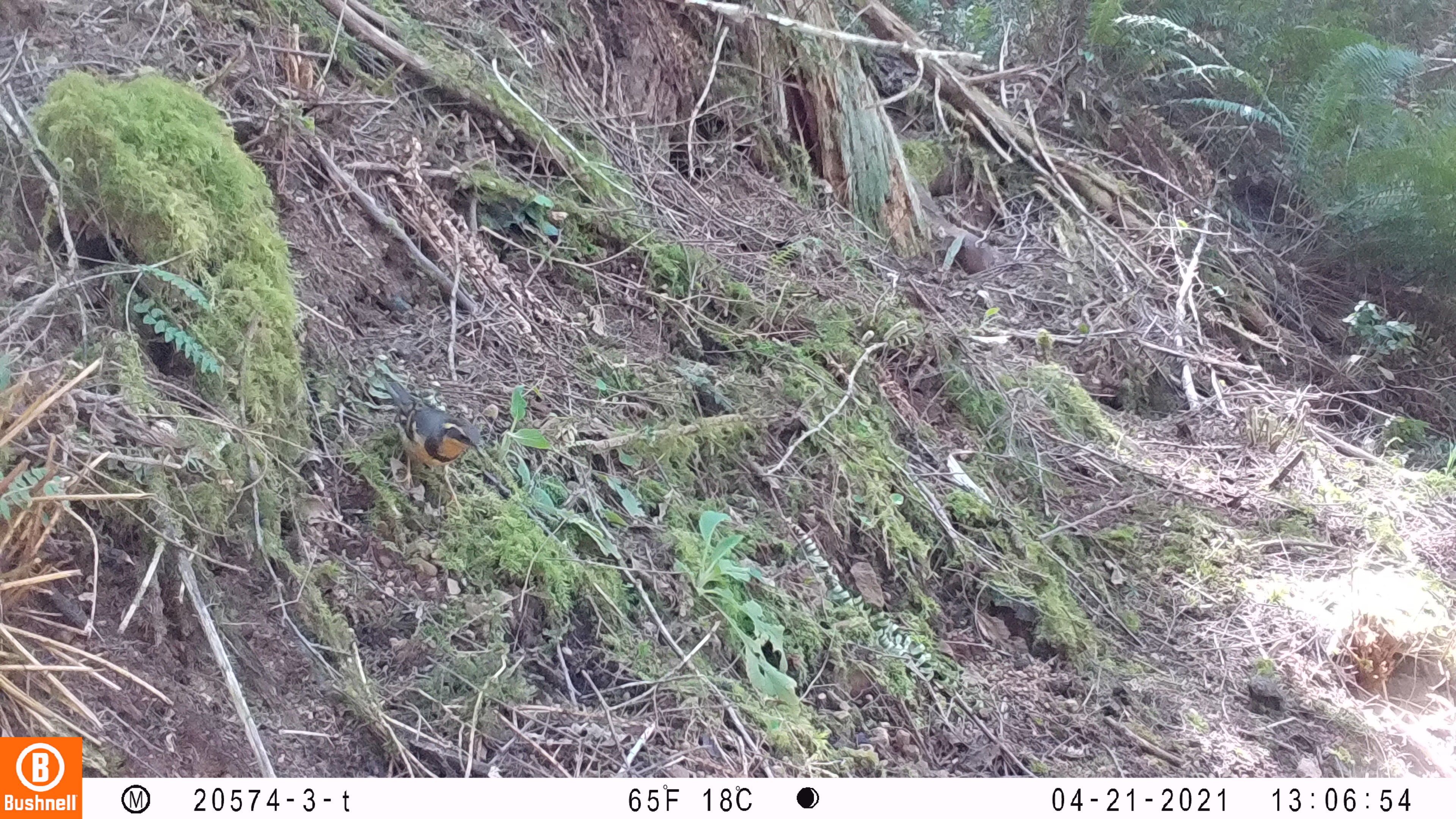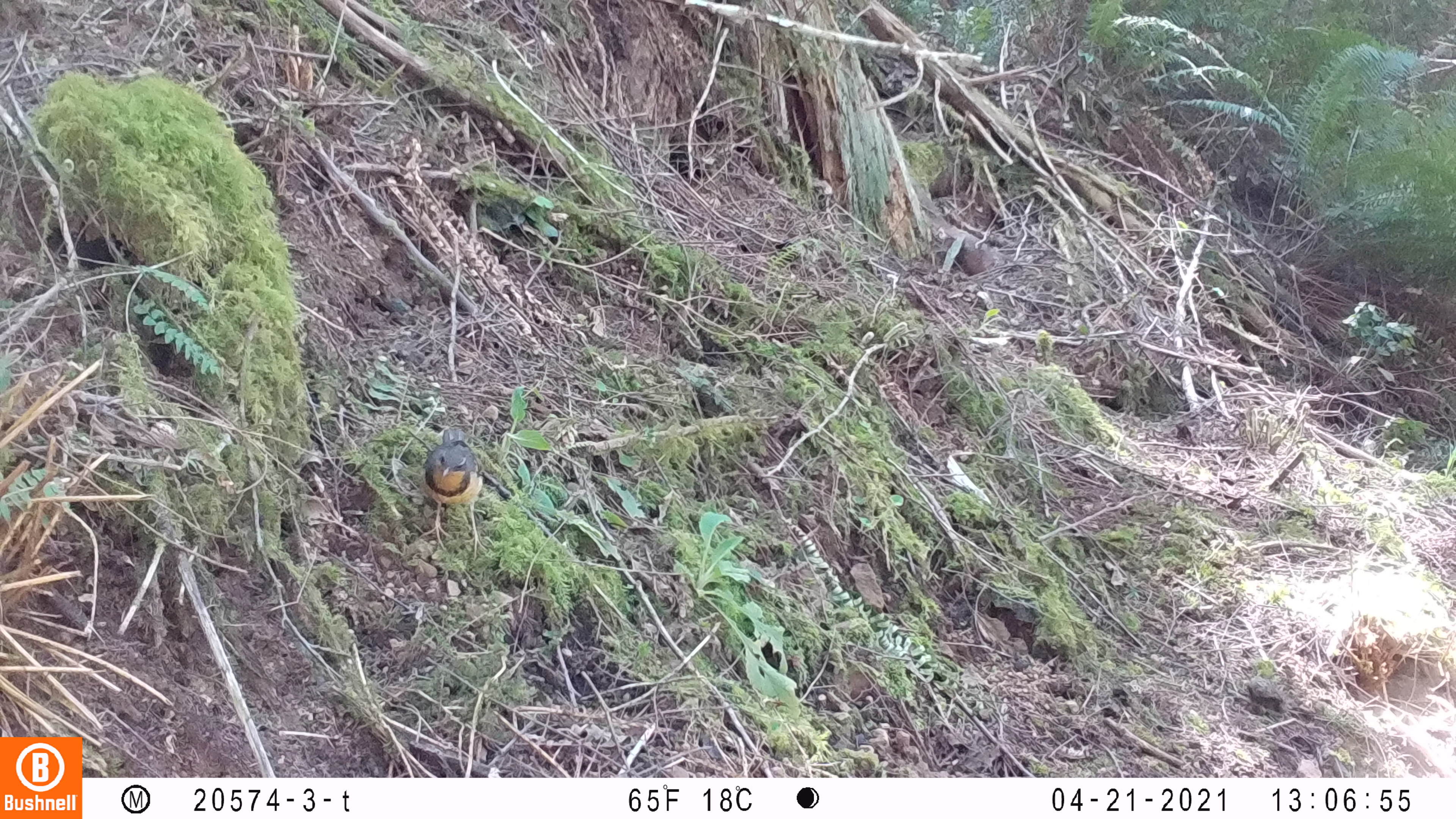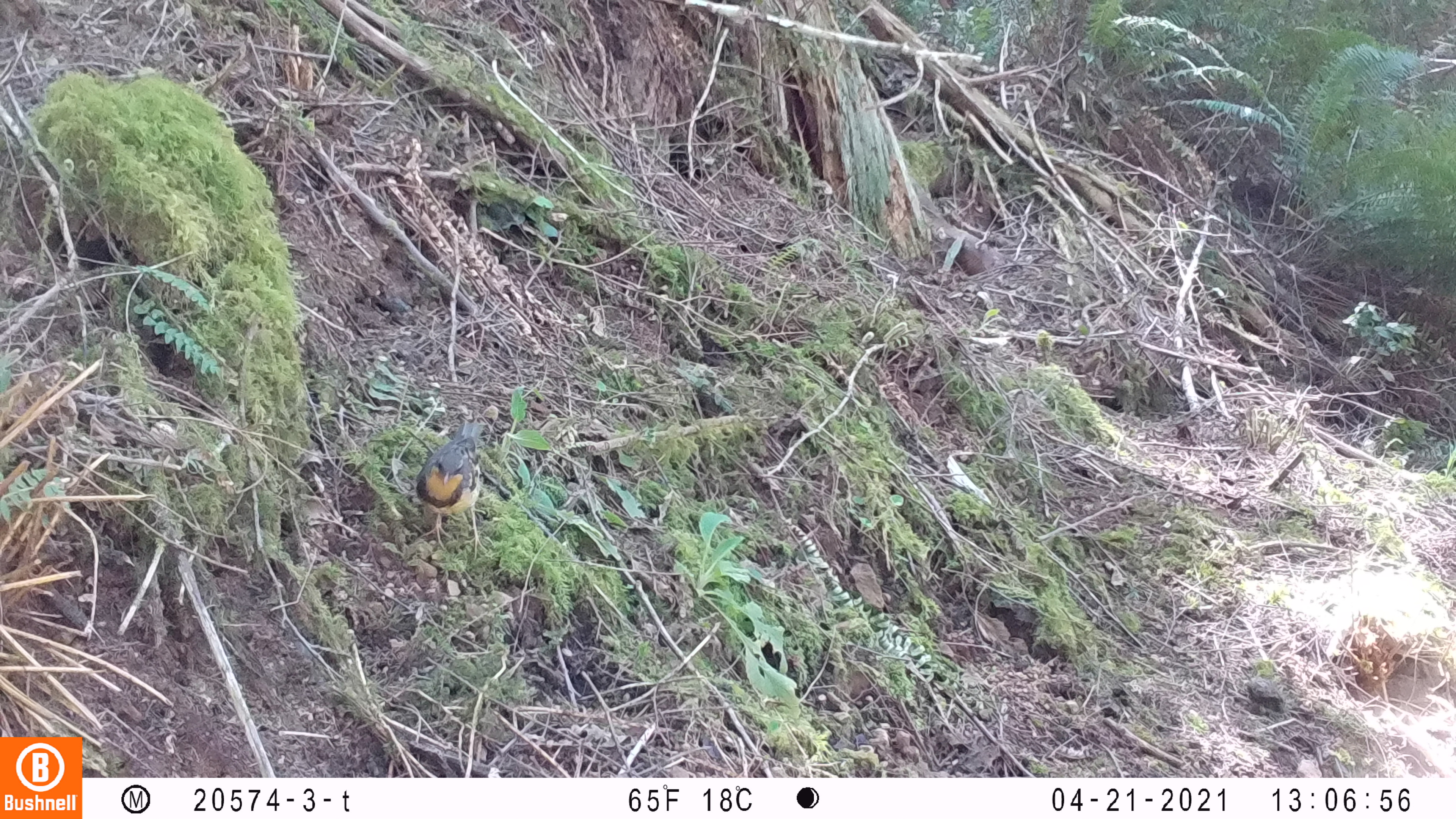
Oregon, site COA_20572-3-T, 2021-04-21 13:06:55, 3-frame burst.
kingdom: Animalia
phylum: Chordata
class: Aves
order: Passeriformes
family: Turdidae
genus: Ixoreus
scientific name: Ixoreus naevius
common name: varied thrush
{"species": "varied thrush (Ixoreus naevius)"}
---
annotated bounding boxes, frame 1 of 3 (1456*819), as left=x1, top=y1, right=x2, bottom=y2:
varied thrush: left=378, top=369, right=490, bottom=517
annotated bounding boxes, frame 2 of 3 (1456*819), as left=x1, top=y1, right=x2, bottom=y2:
varied thrush: left=416, top=422, right=488, bottom=556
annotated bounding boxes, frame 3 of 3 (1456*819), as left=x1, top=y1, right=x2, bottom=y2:
varied thrush: left=412, top=412, right=486, bottom=564